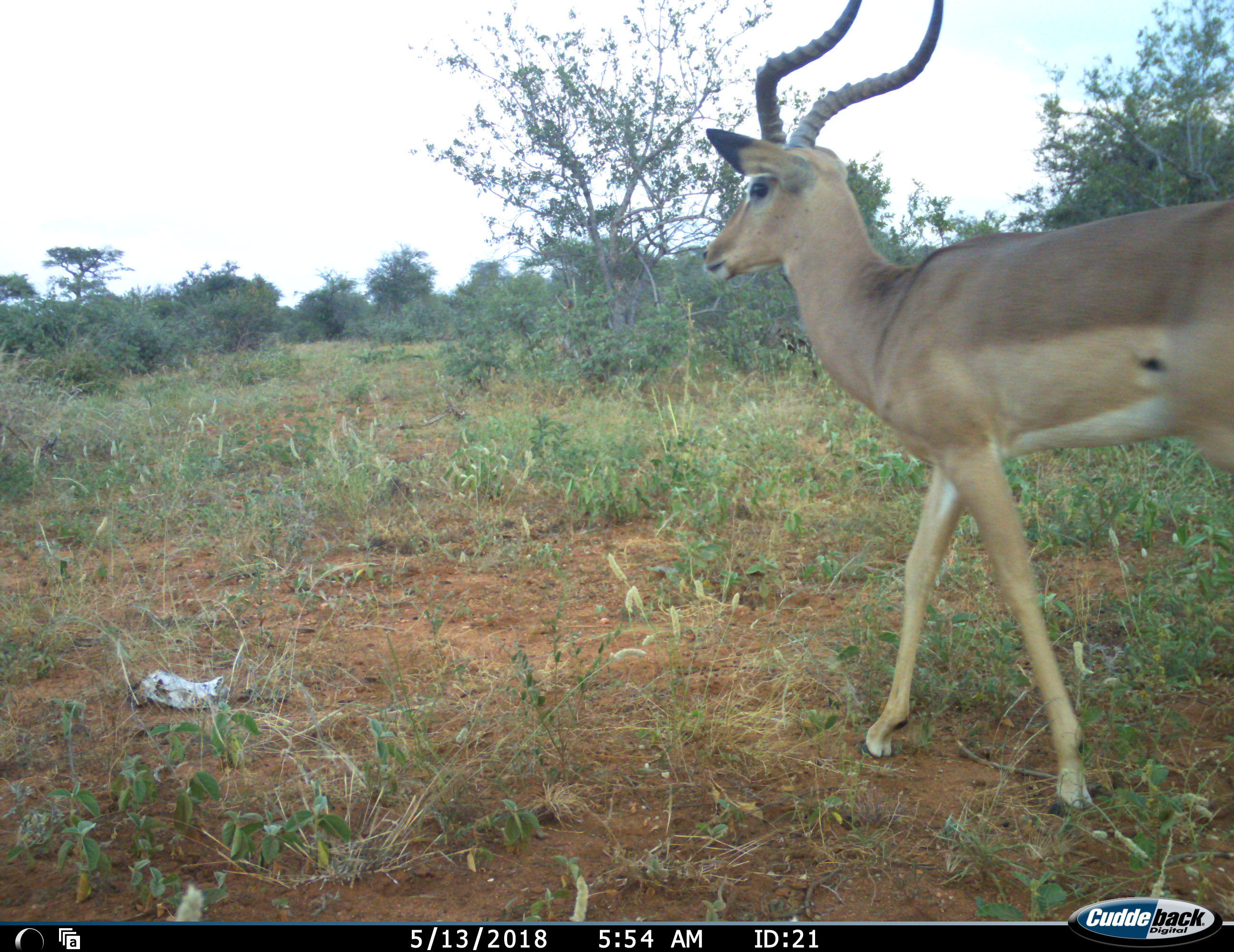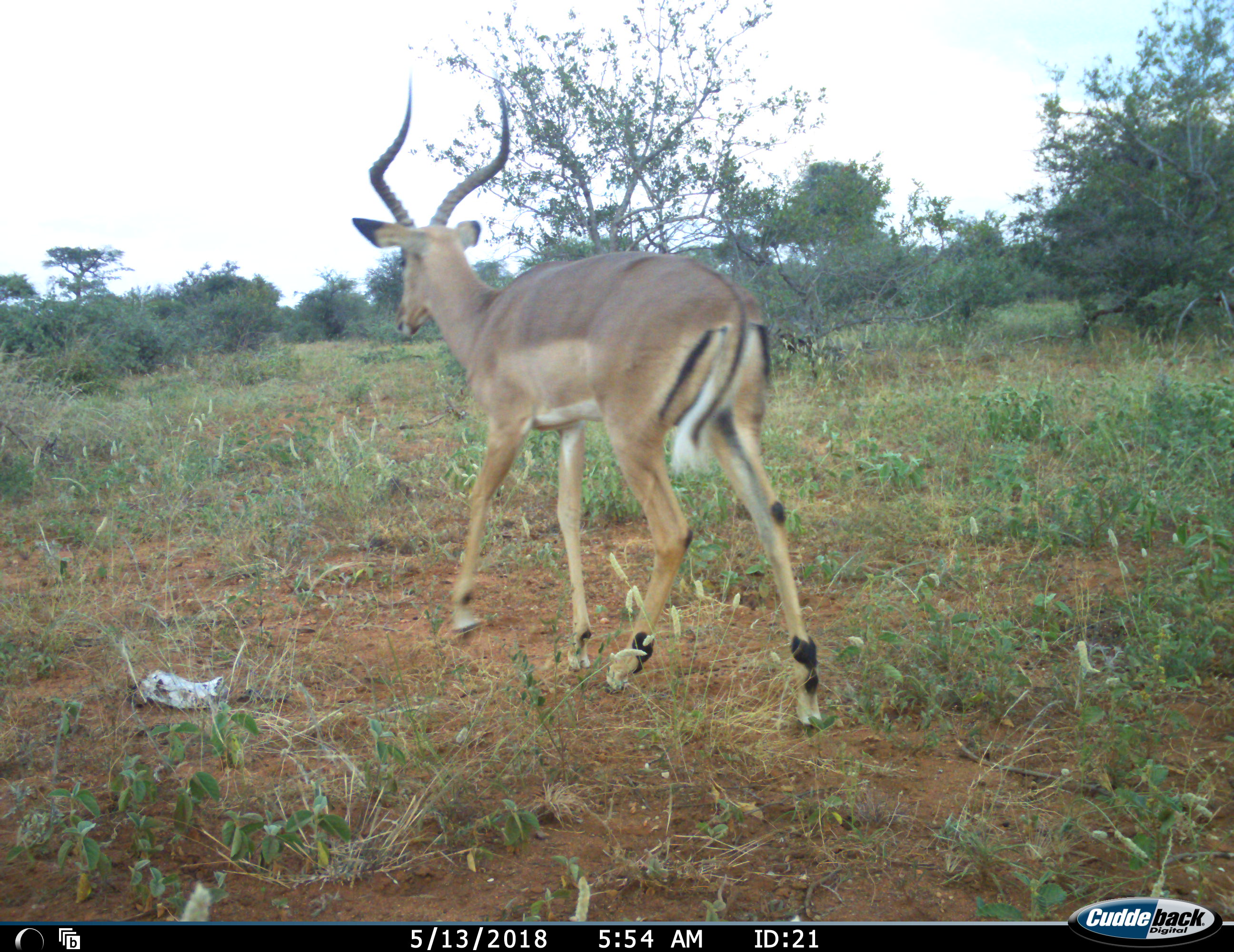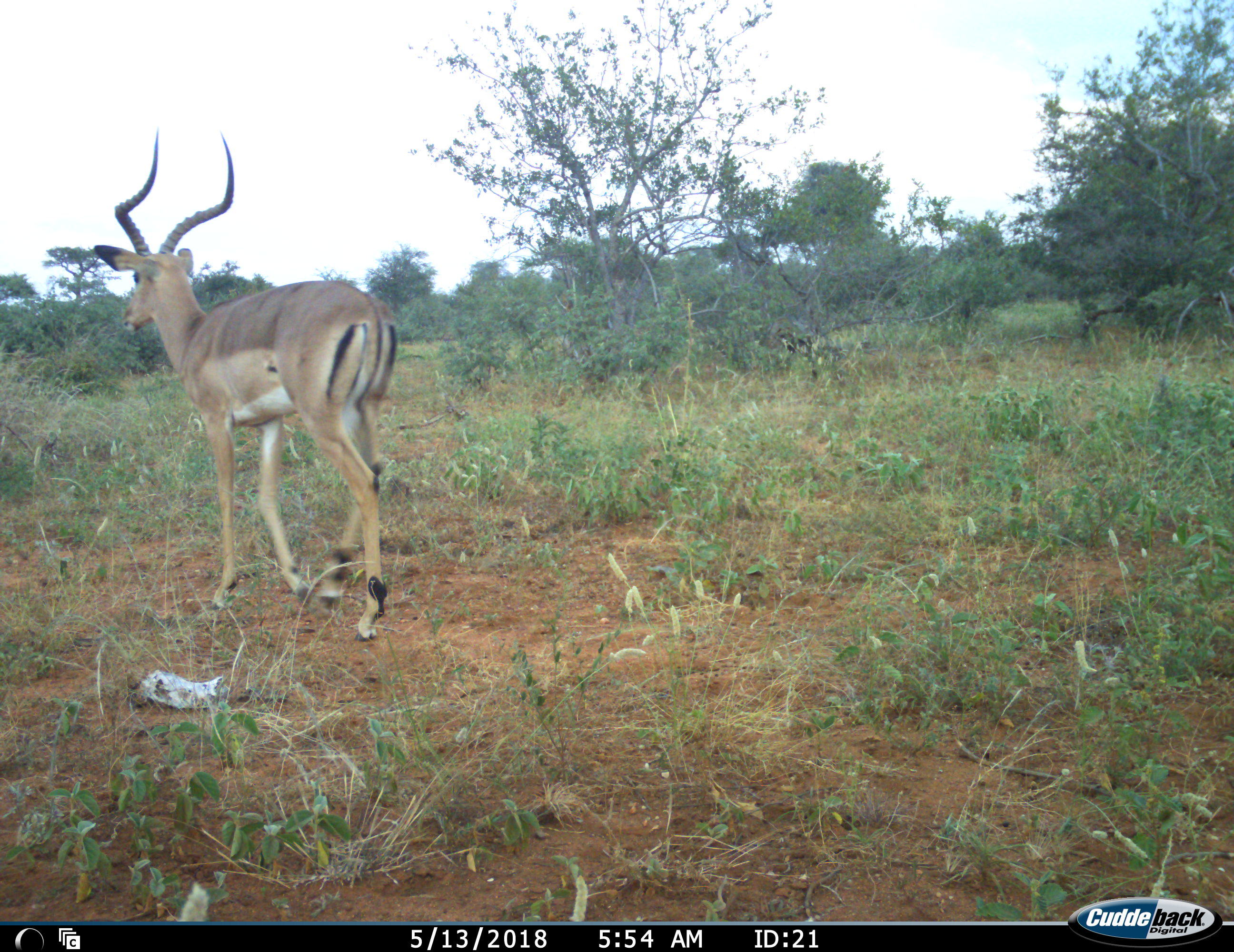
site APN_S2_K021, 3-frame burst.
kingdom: Animalia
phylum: Chordata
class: Mammalia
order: Artiodactyla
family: Bovidae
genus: Aepyceros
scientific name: Aepyceros melampus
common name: impala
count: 1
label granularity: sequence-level